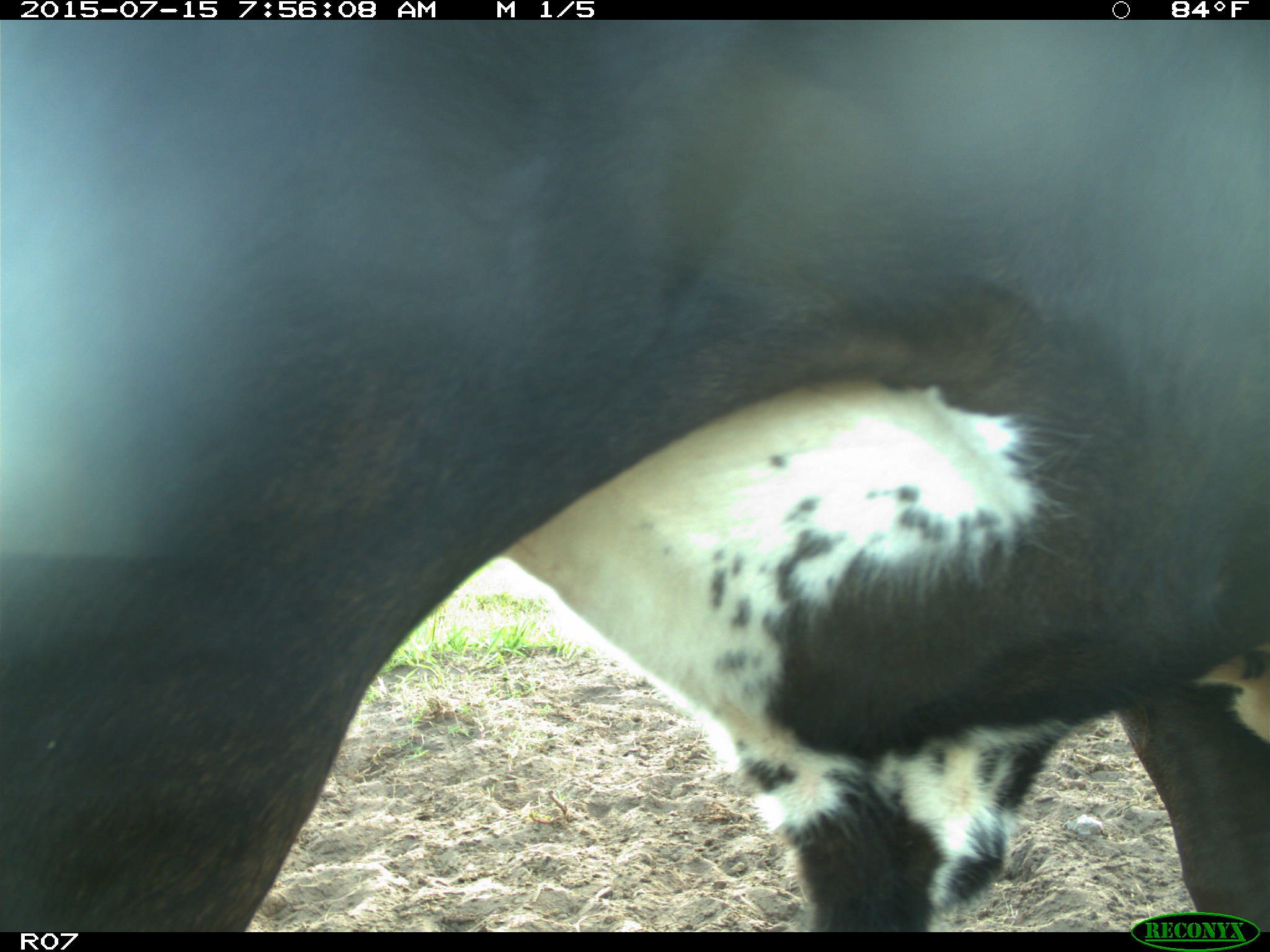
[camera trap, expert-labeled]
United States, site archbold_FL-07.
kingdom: Animalia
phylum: Chordata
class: Mammalia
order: Artiodactyla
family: Bovidae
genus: Bos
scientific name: Bos taurus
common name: domestic cow